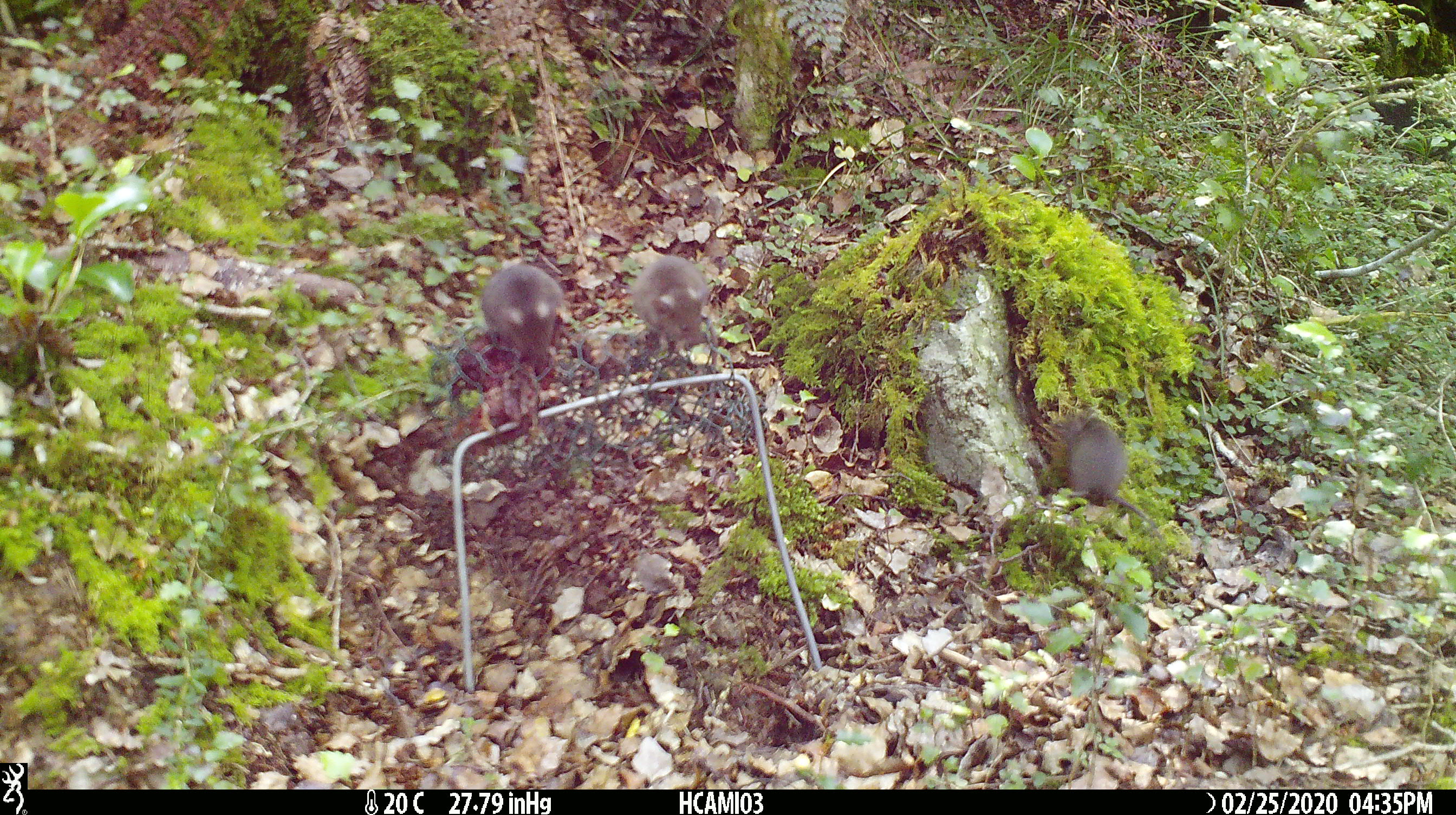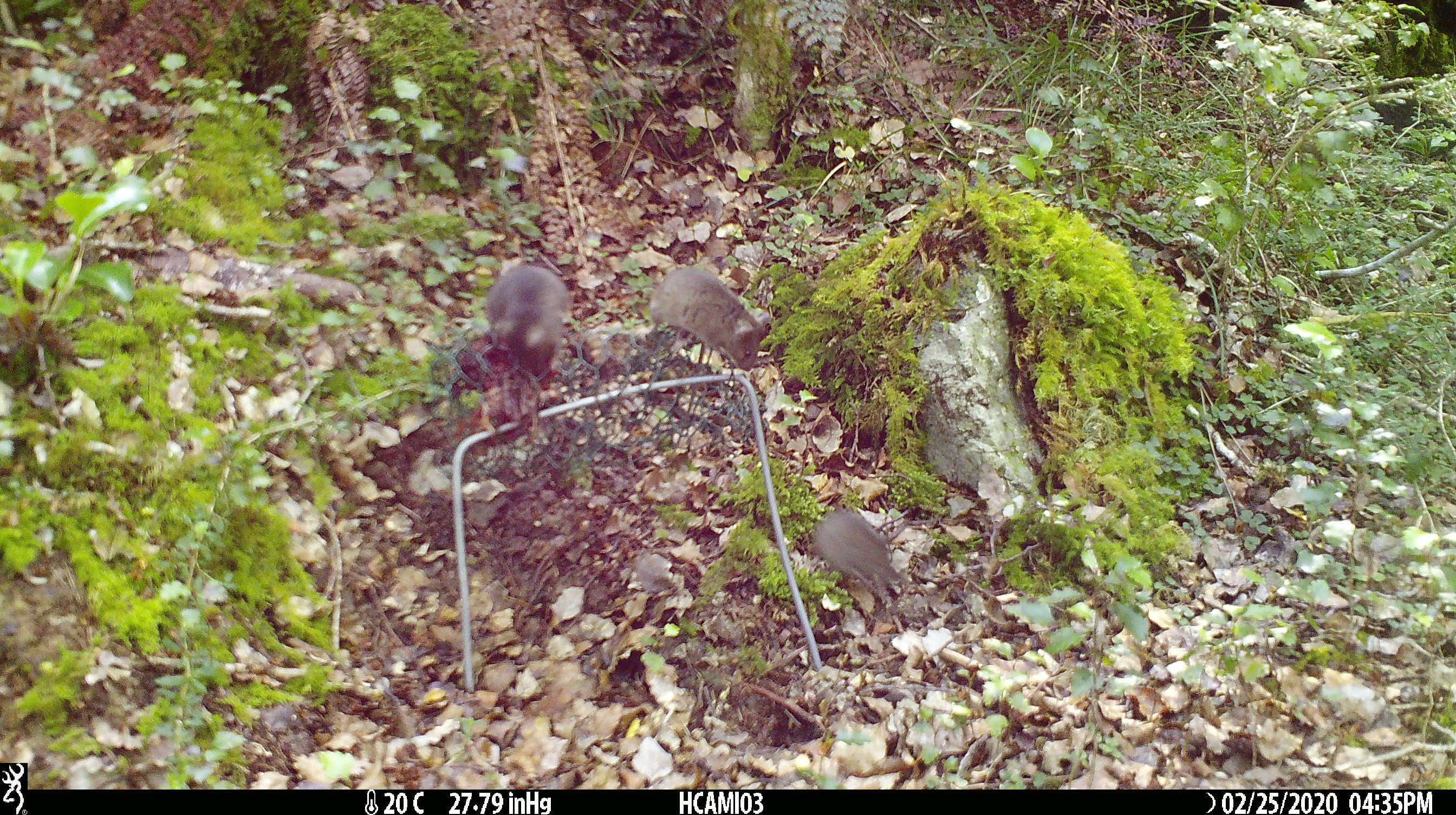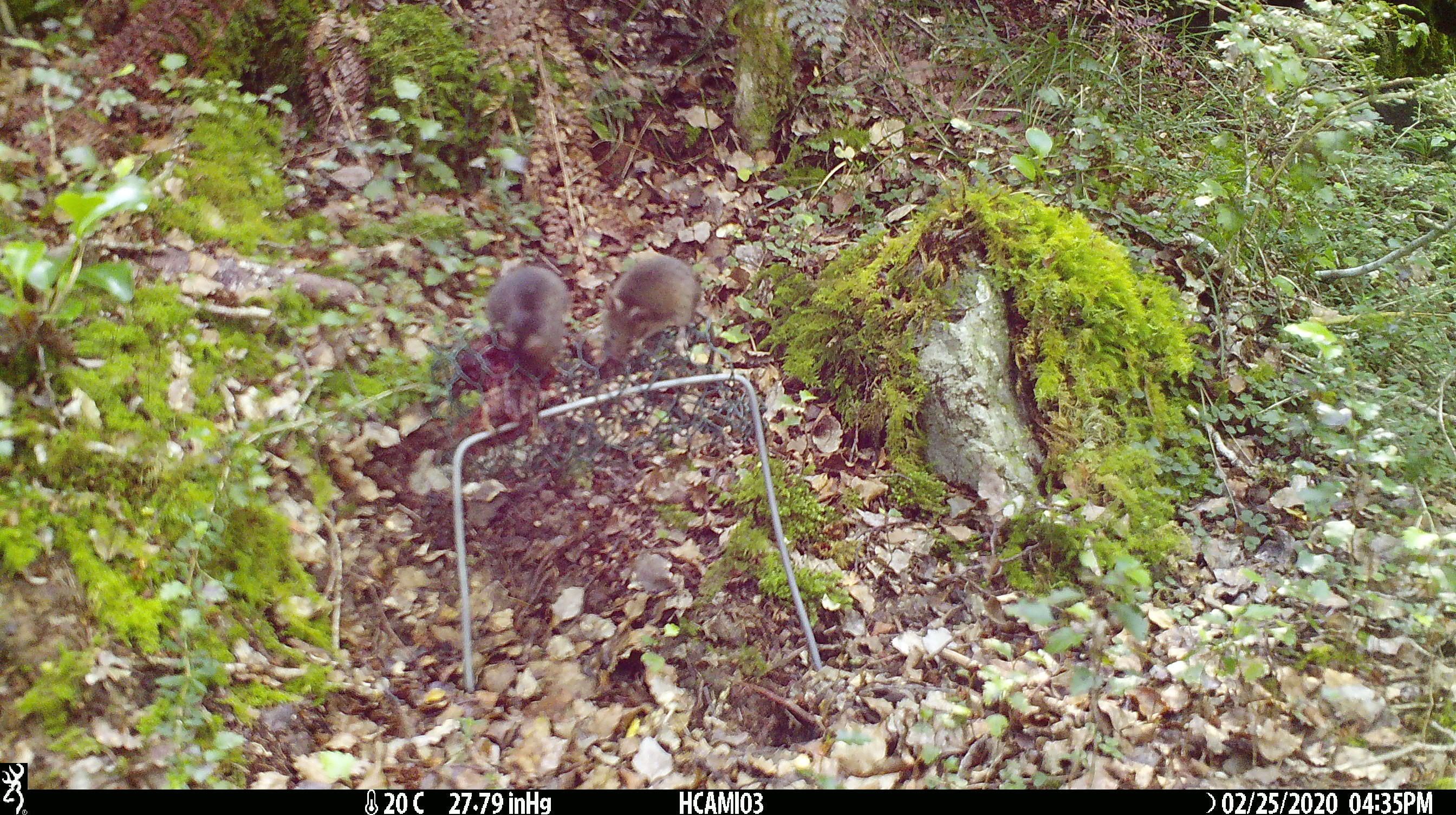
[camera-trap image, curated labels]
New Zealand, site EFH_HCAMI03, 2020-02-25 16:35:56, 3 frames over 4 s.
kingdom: Animalia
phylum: Chordata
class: Mammalia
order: Rodentia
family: Muridae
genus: Mus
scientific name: Mus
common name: mouse